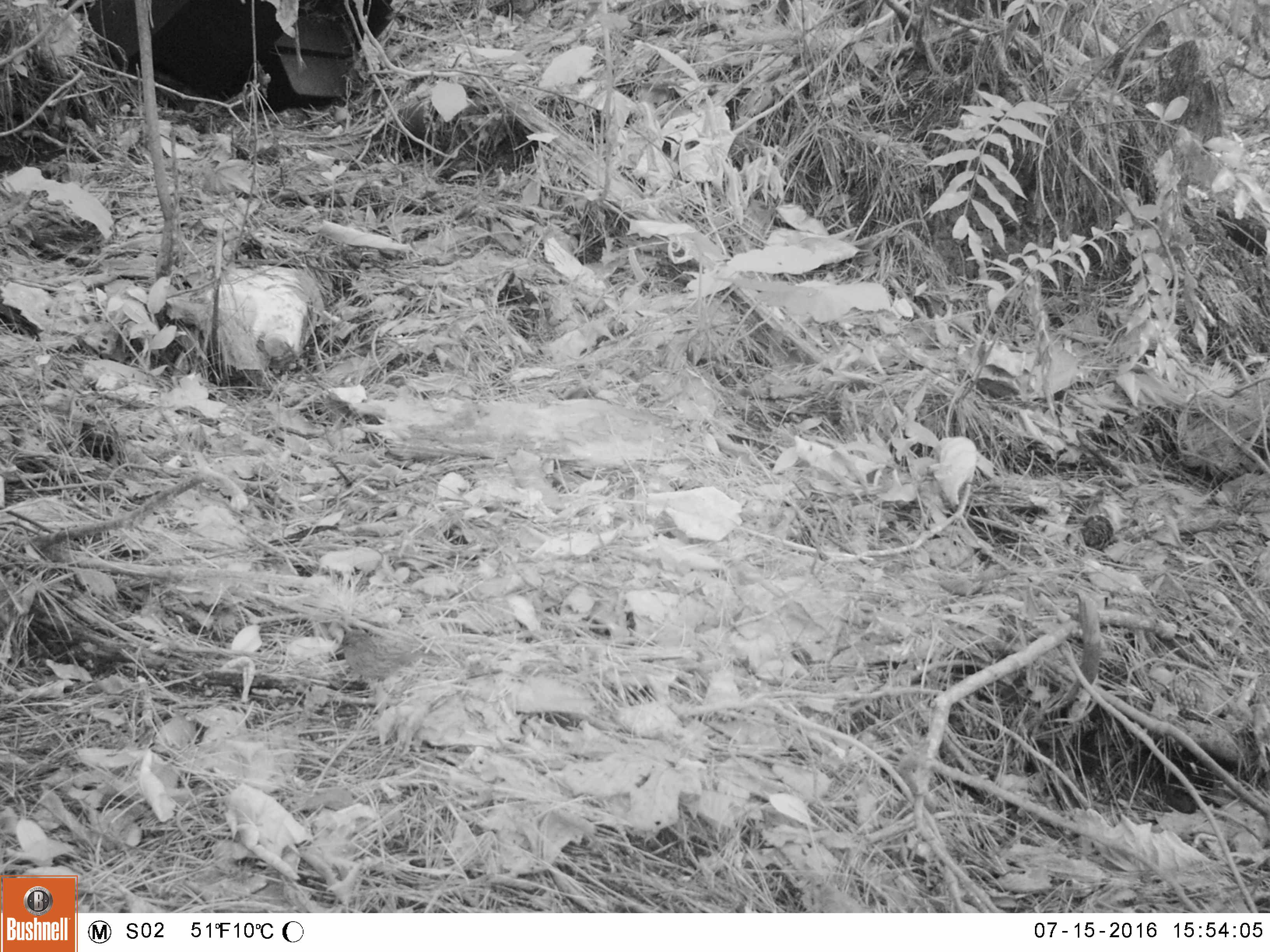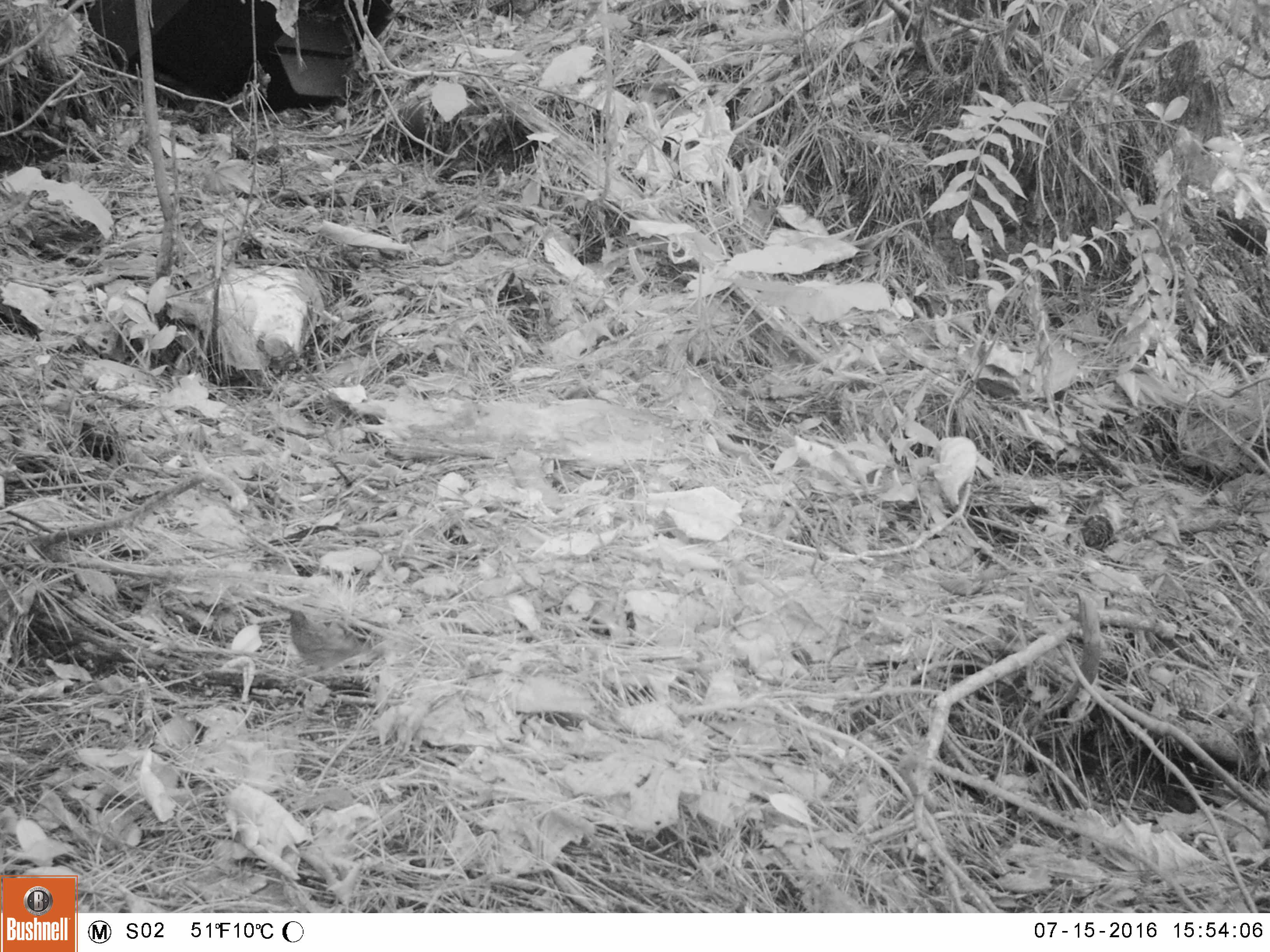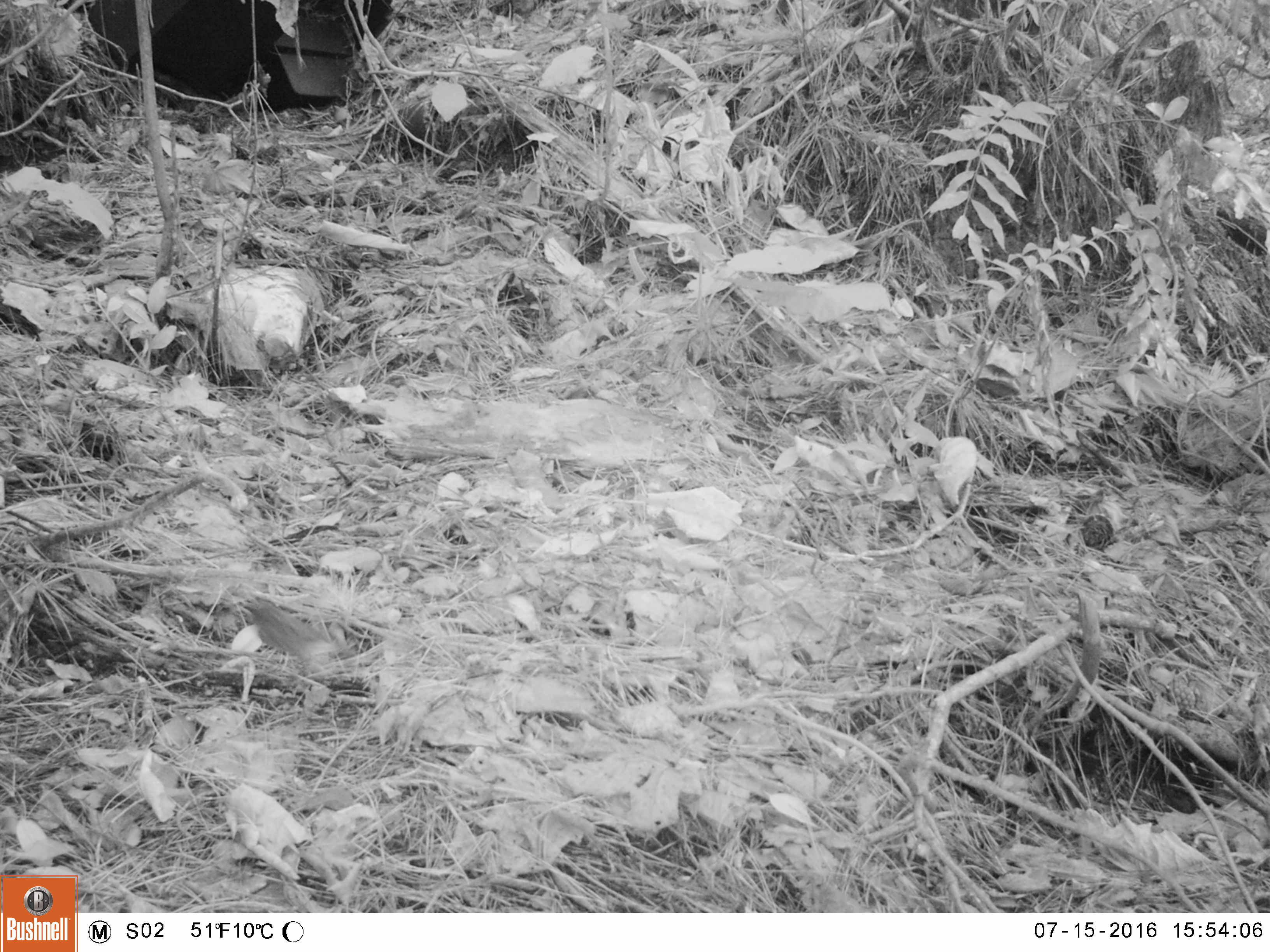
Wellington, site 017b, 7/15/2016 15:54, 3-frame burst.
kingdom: Animalia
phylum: Chordata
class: Aves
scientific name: Aves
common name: bird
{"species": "bird (Aves)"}